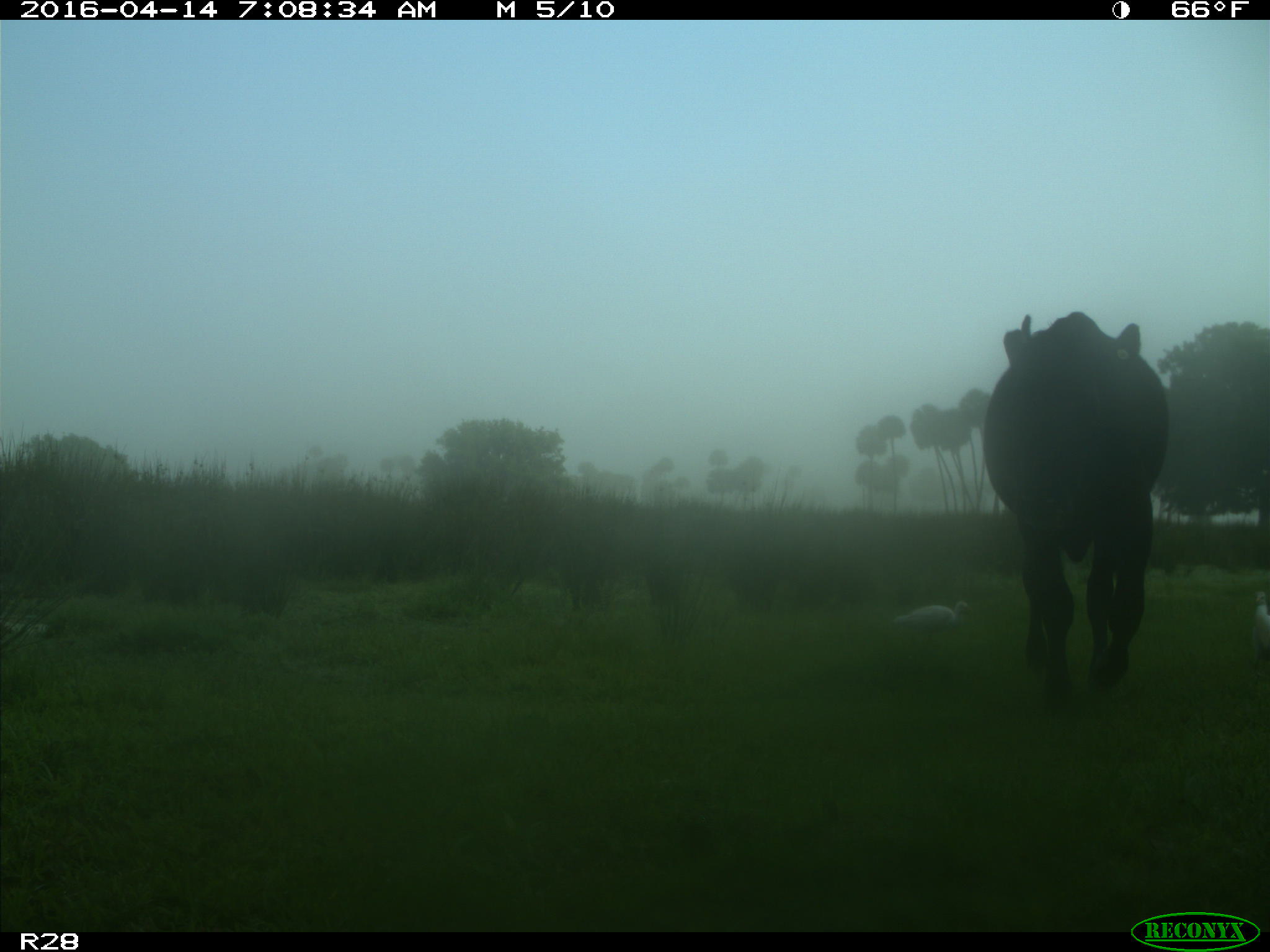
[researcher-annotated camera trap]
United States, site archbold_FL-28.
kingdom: Animalia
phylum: Chordata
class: Mammalia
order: Artiodactyla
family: Bovidae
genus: Bos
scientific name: Bos taurus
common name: domestic cow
Bos taurus (domestic cow).